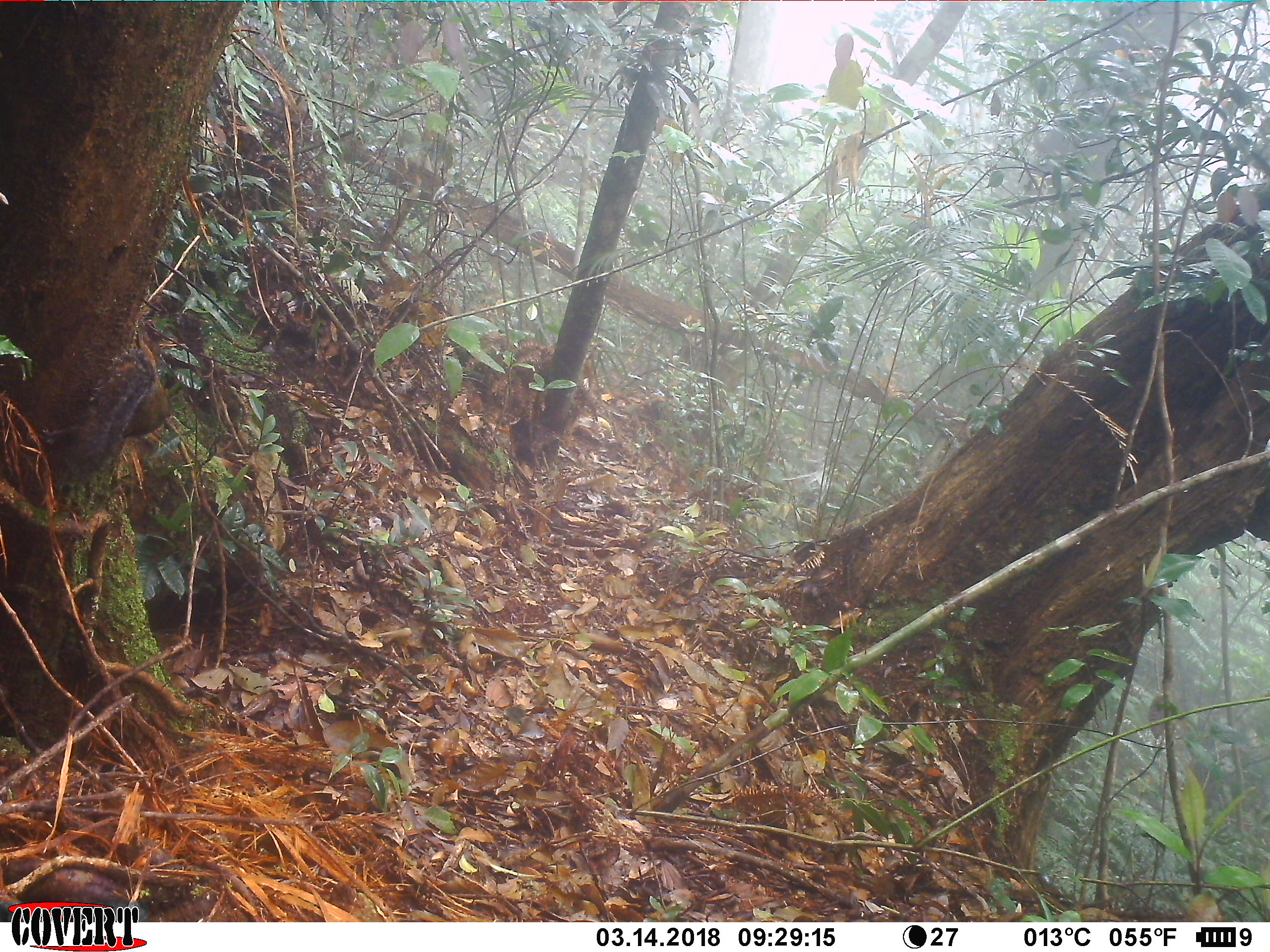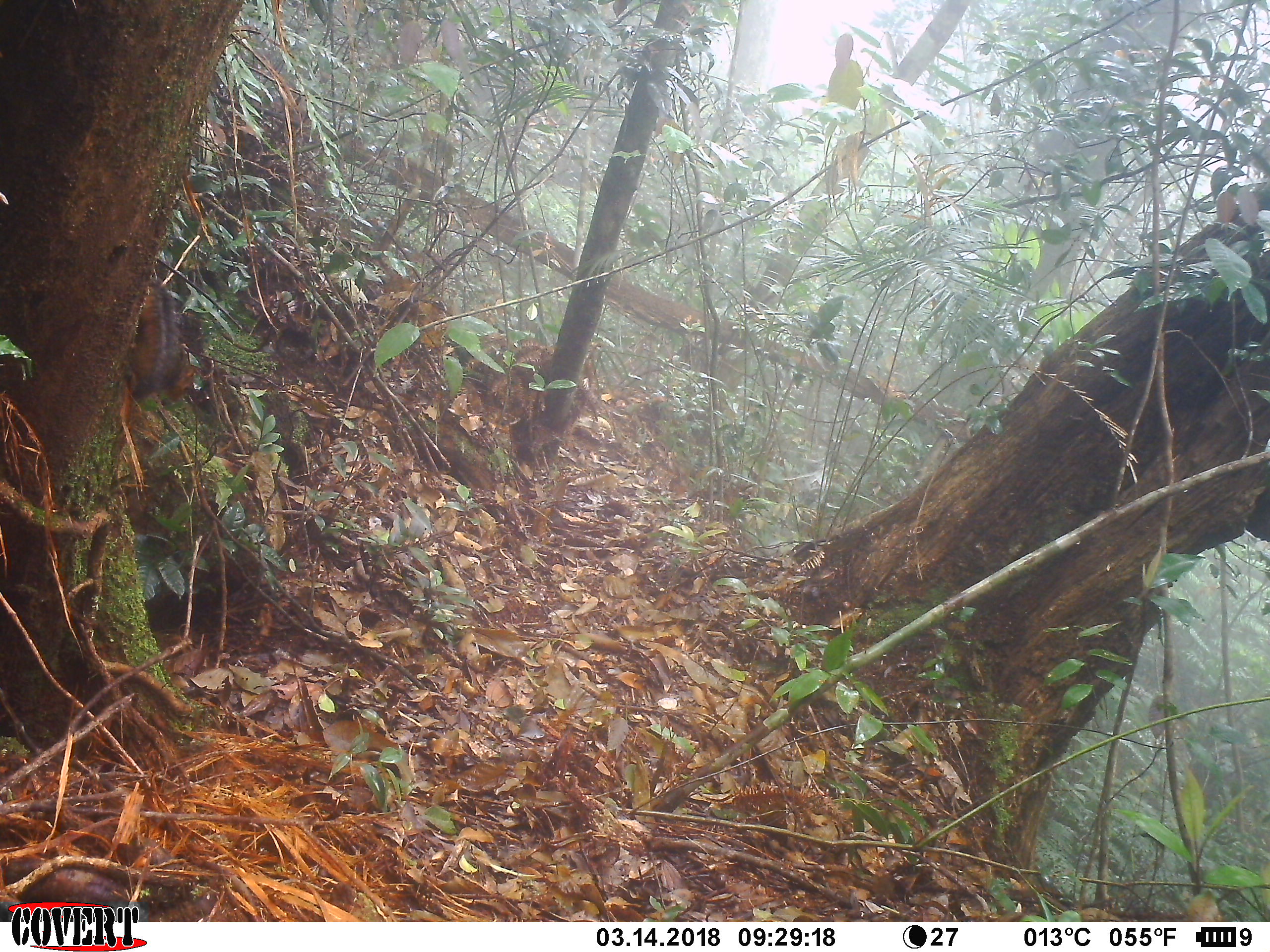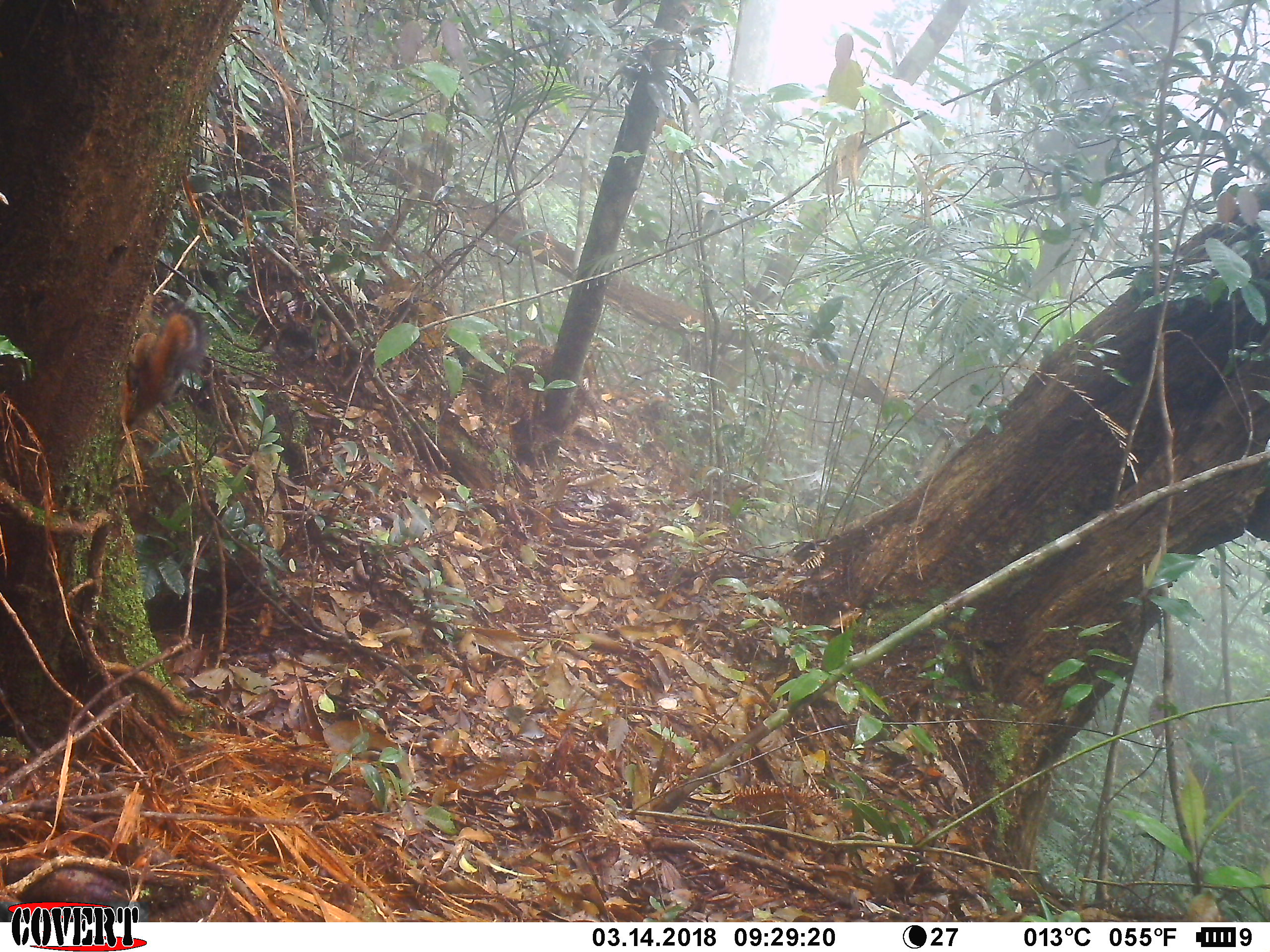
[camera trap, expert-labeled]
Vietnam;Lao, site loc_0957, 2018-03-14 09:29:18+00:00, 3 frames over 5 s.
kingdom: Animalia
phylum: Chordata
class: Mammalia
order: Rodentia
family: Sciuridae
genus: Dremomys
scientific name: Dremomys rufigenis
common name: red-cheeked squirrel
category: red cheeked squirrel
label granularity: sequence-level